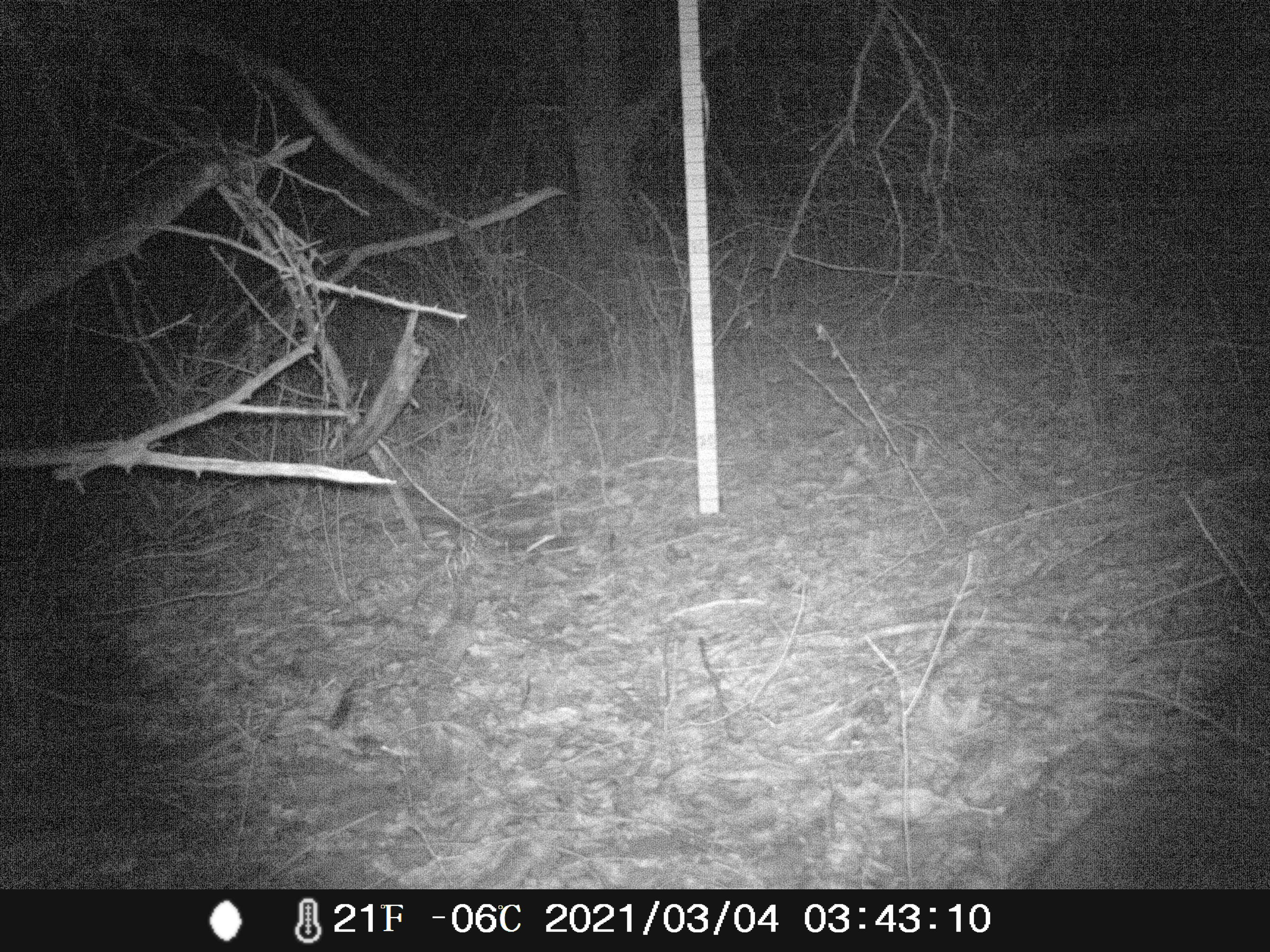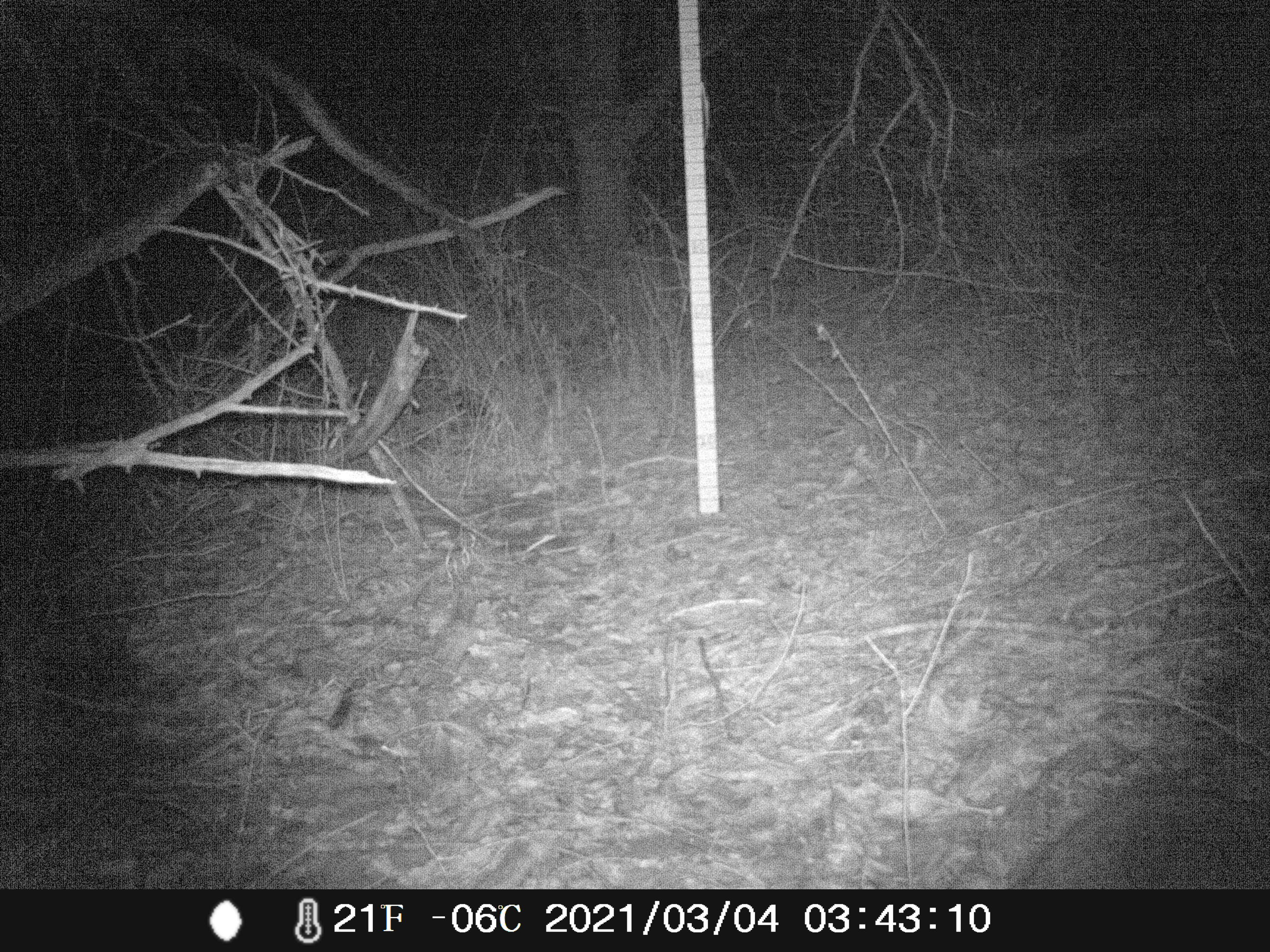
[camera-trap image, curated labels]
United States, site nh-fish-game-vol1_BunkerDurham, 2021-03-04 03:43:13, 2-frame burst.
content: unidentified animal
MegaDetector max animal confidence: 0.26